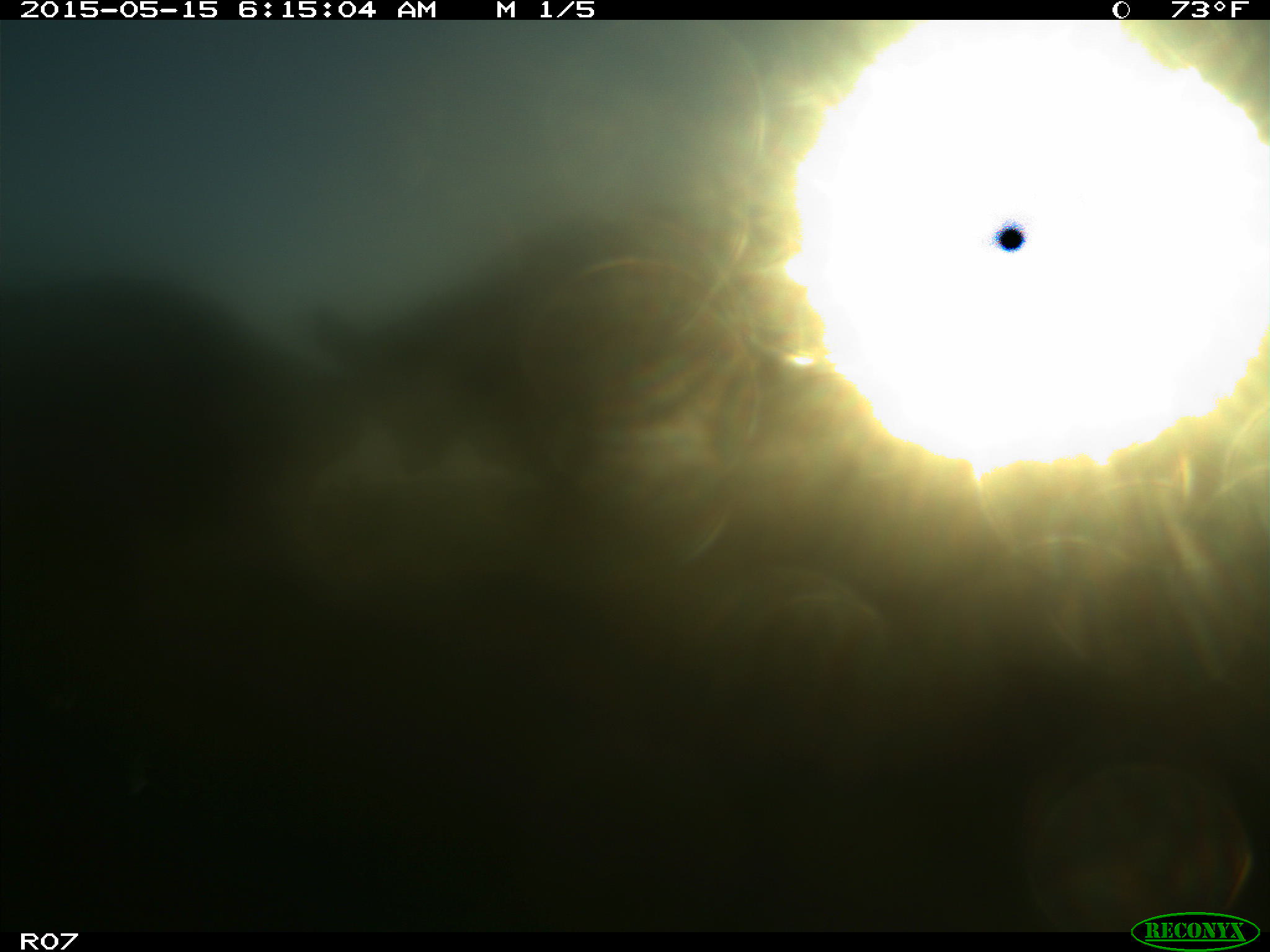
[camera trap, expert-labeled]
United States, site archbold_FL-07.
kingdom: Animalia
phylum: Chordata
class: Mammalia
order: Artiodactyla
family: Bovidae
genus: Bos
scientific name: Bos taurus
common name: domestic cow